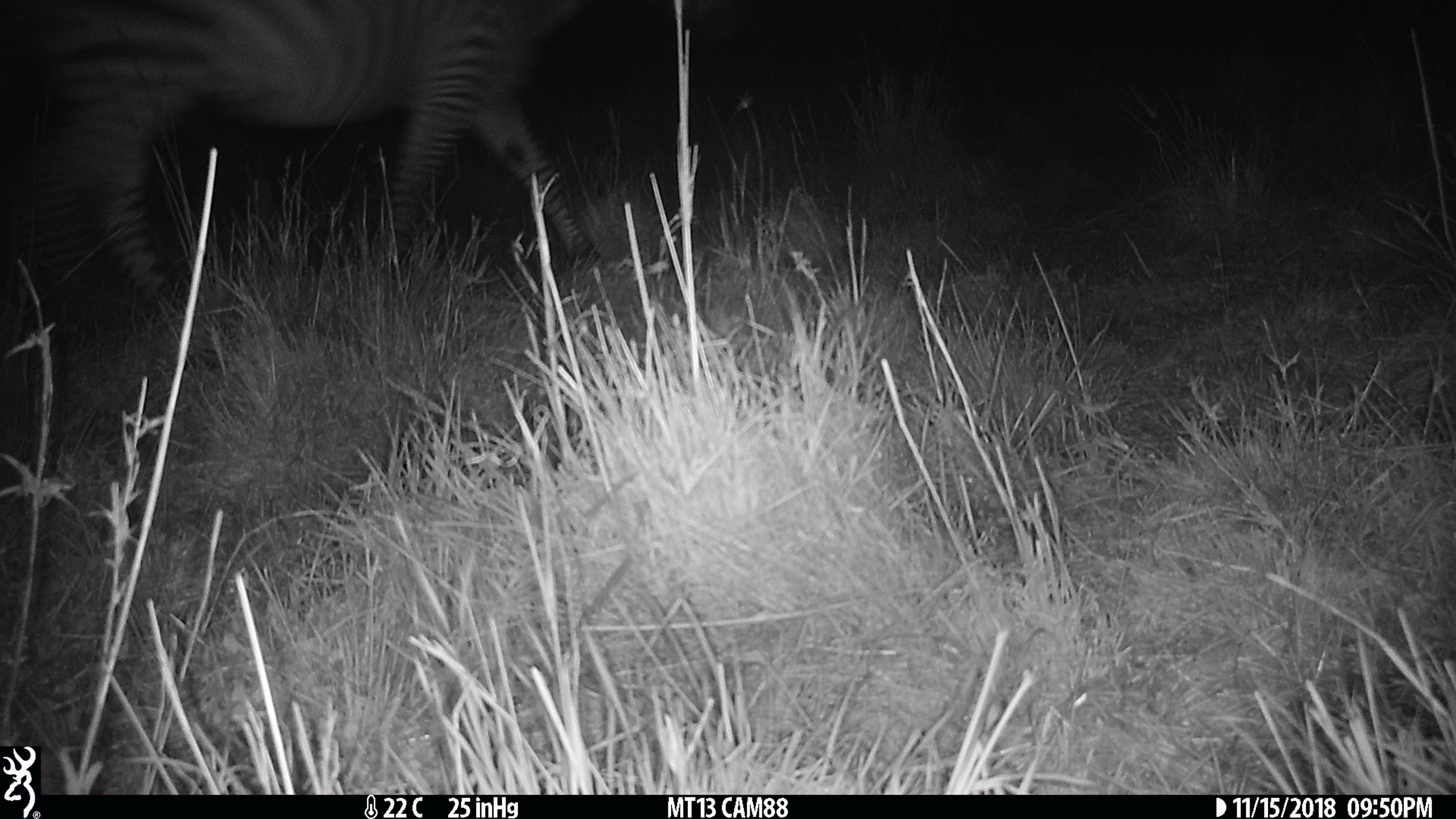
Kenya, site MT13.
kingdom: Animalia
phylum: Chordata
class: Mammalia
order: Perissodactyla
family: Equidae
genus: Equus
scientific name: Equus quagga burchellii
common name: burchell's zebra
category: zebra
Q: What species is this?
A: Zebra (burchell's zebra) (Equus quagga burchellii).